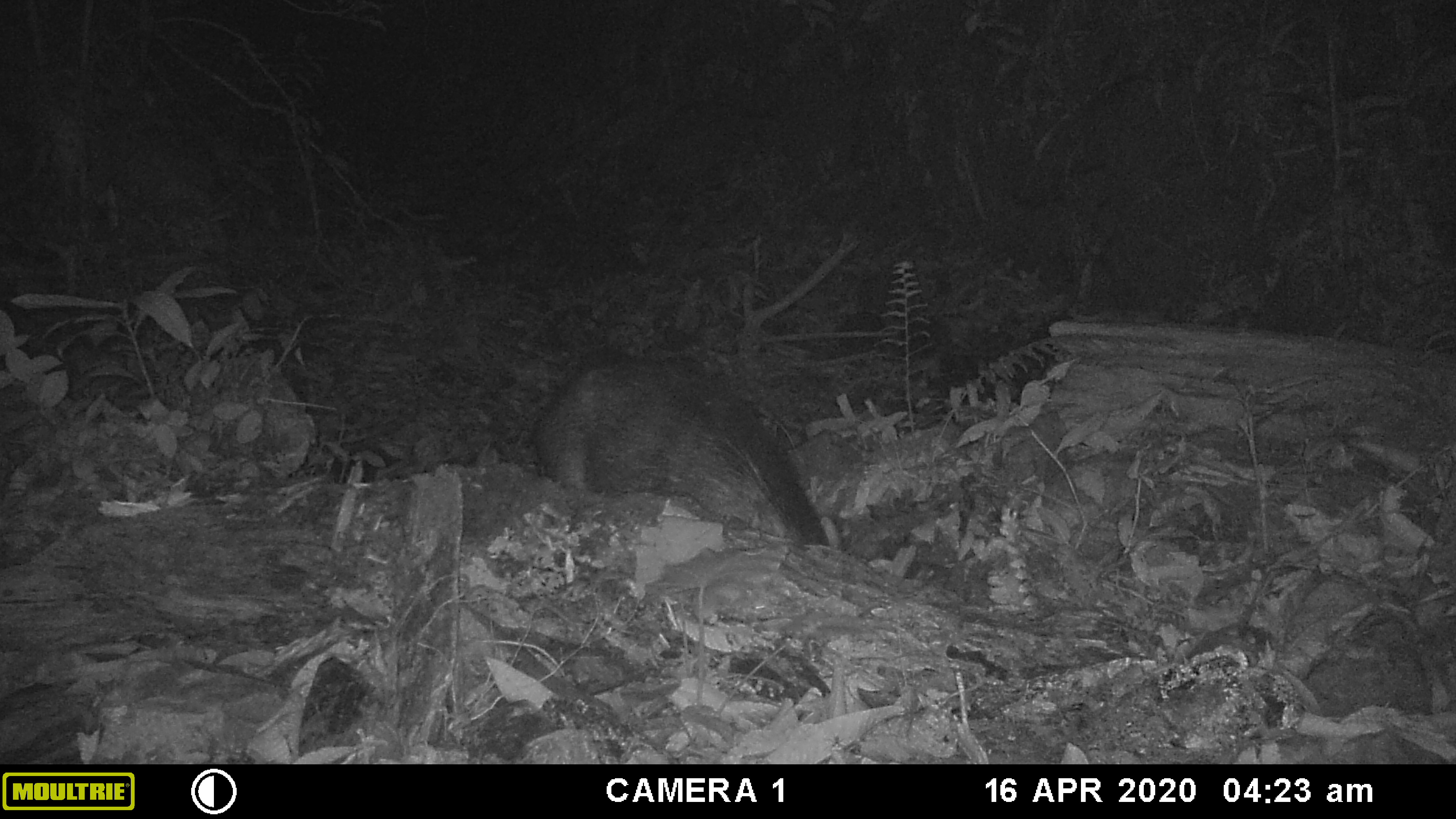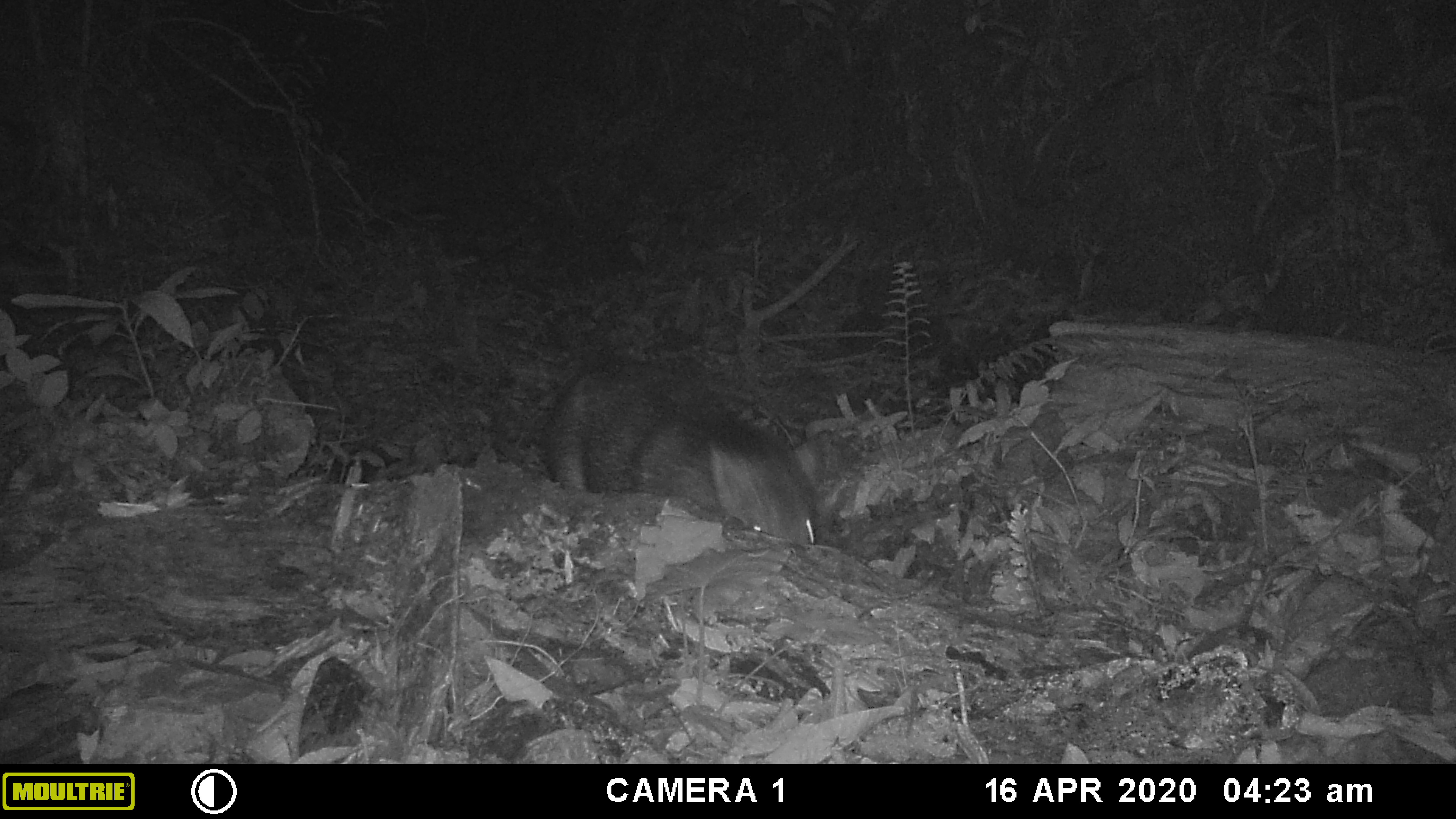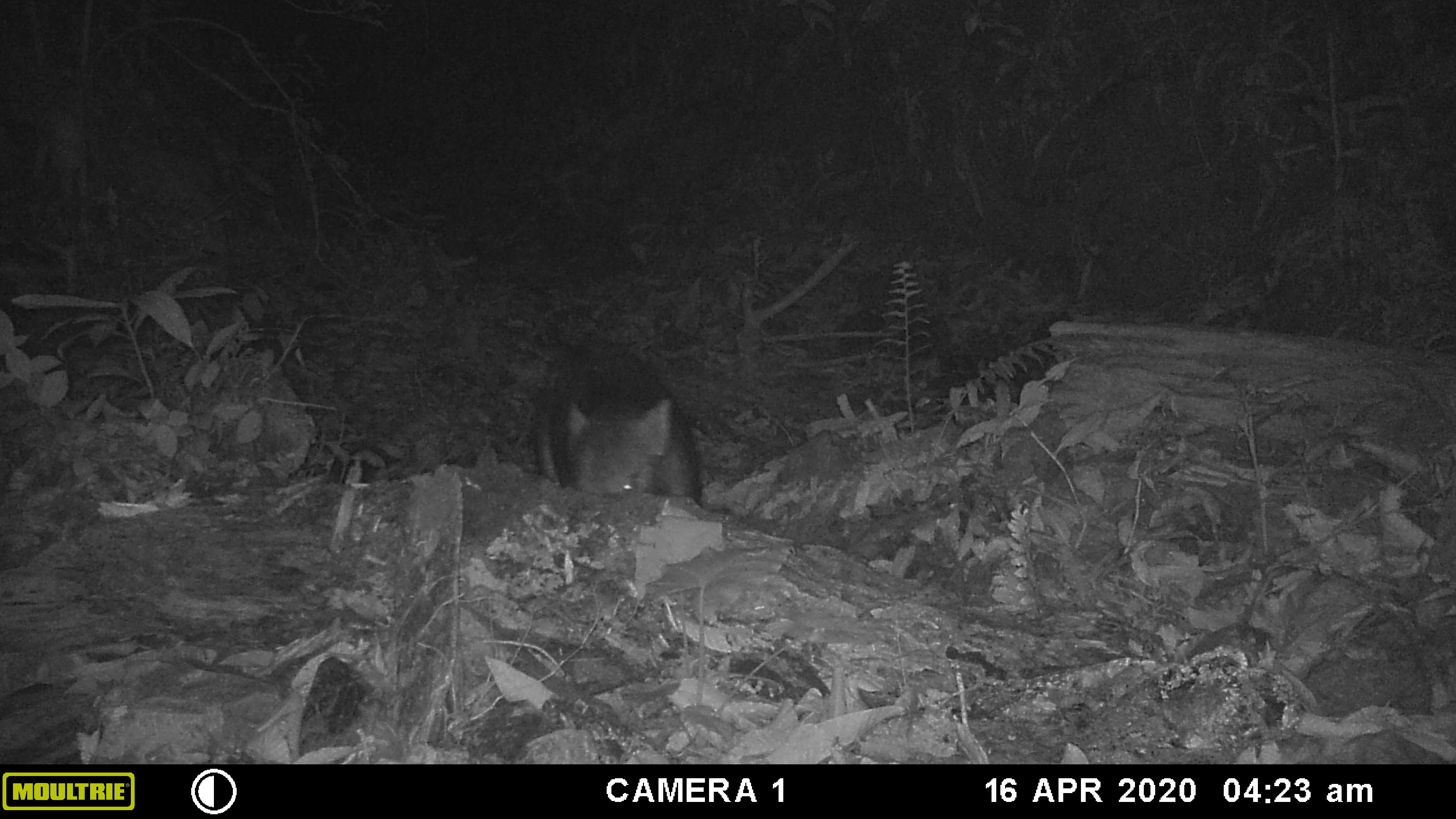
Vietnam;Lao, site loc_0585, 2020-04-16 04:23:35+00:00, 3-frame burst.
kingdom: Animalia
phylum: Chordata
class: Mammalia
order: Artiodactyla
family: Suidae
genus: Sus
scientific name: Sus scrofa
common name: eurasian wild pig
Eurasian wild pig (Sus scrofa). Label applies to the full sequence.